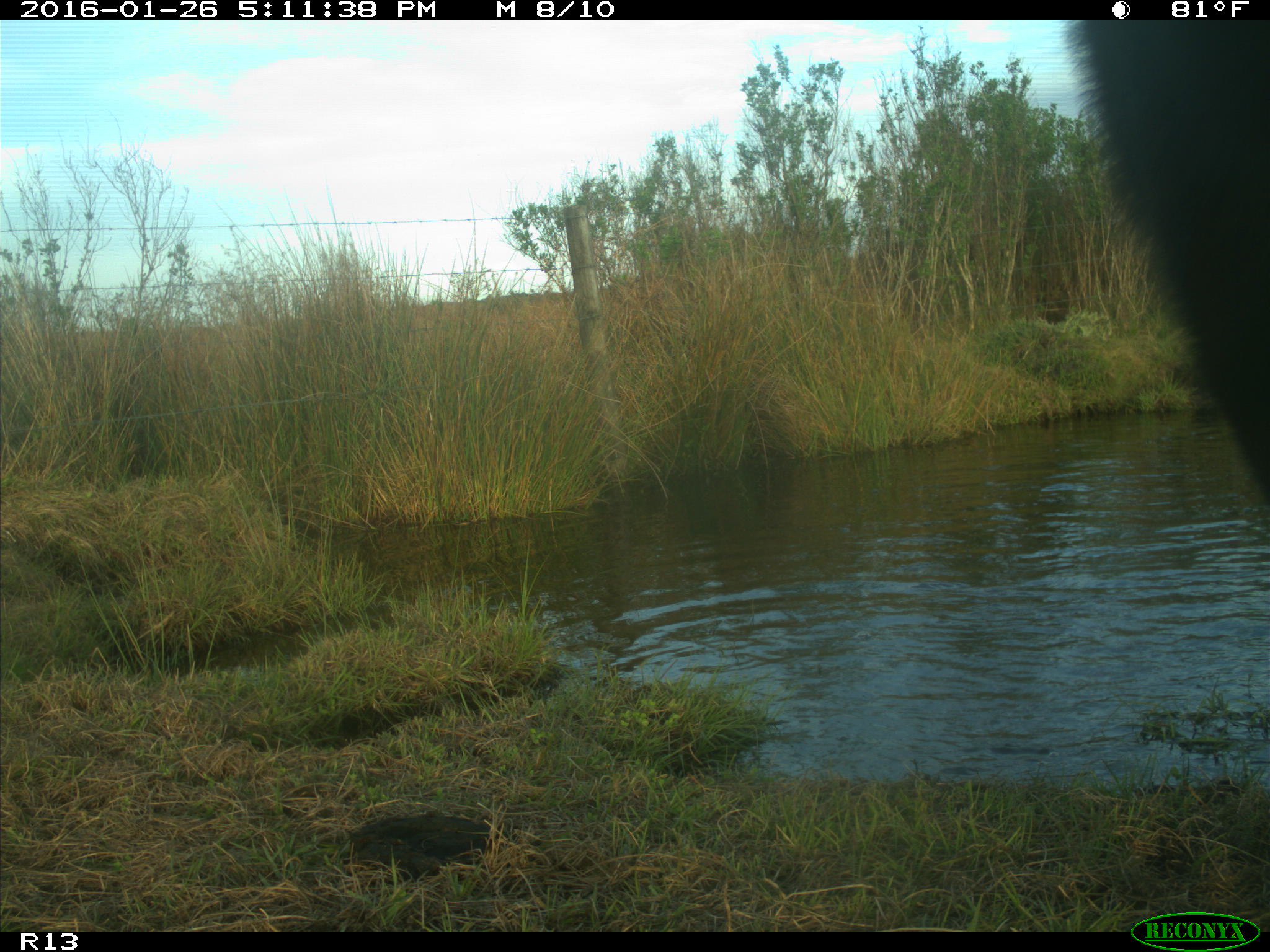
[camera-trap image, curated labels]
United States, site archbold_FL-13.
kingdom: Animalia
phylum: Chordata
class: Mammalia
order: Artiodactyla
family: Bovidae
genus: Bos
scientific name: Bos taurus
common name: domestic cow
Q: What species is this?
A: Bos taurus (domestic cow).